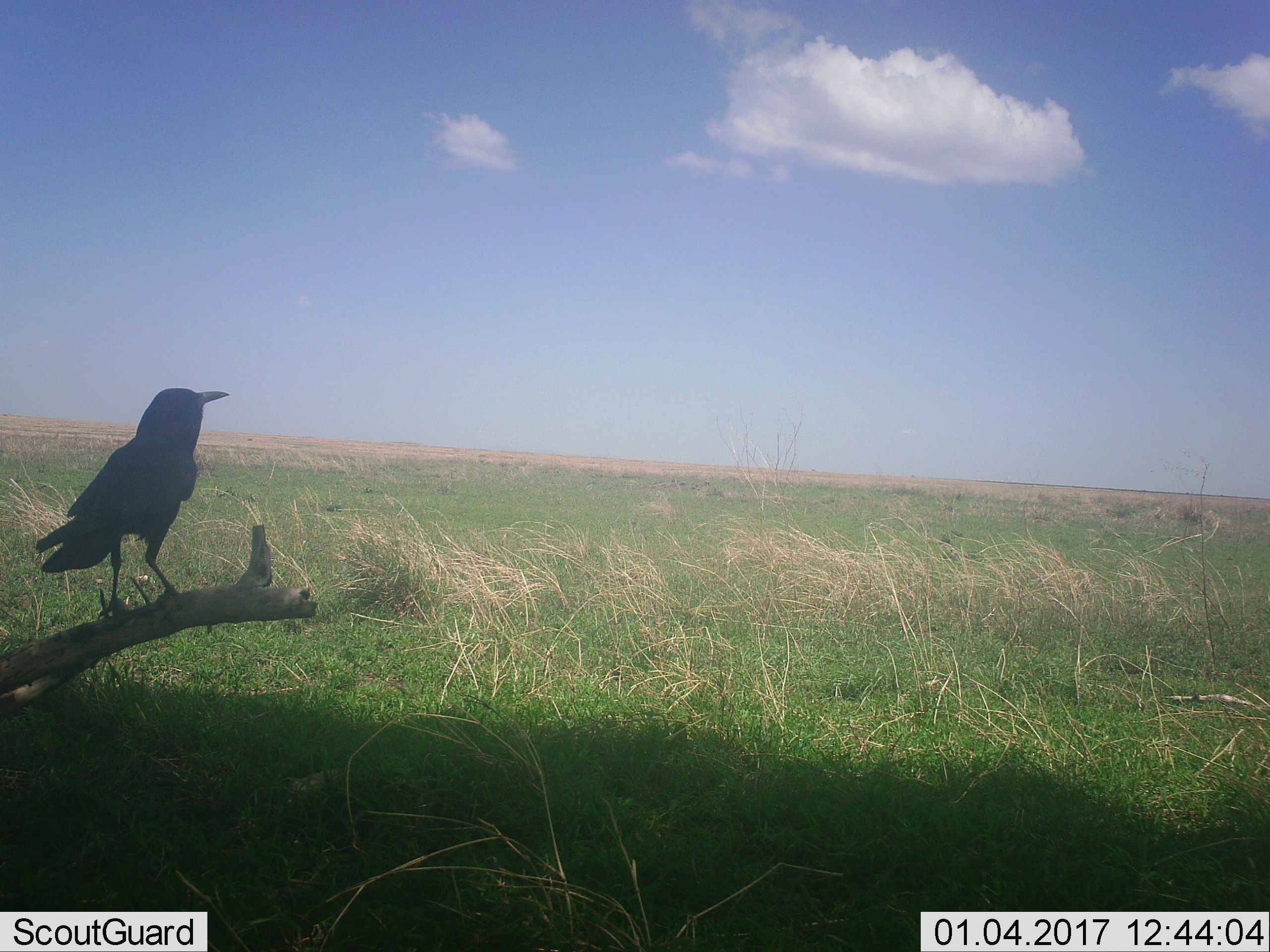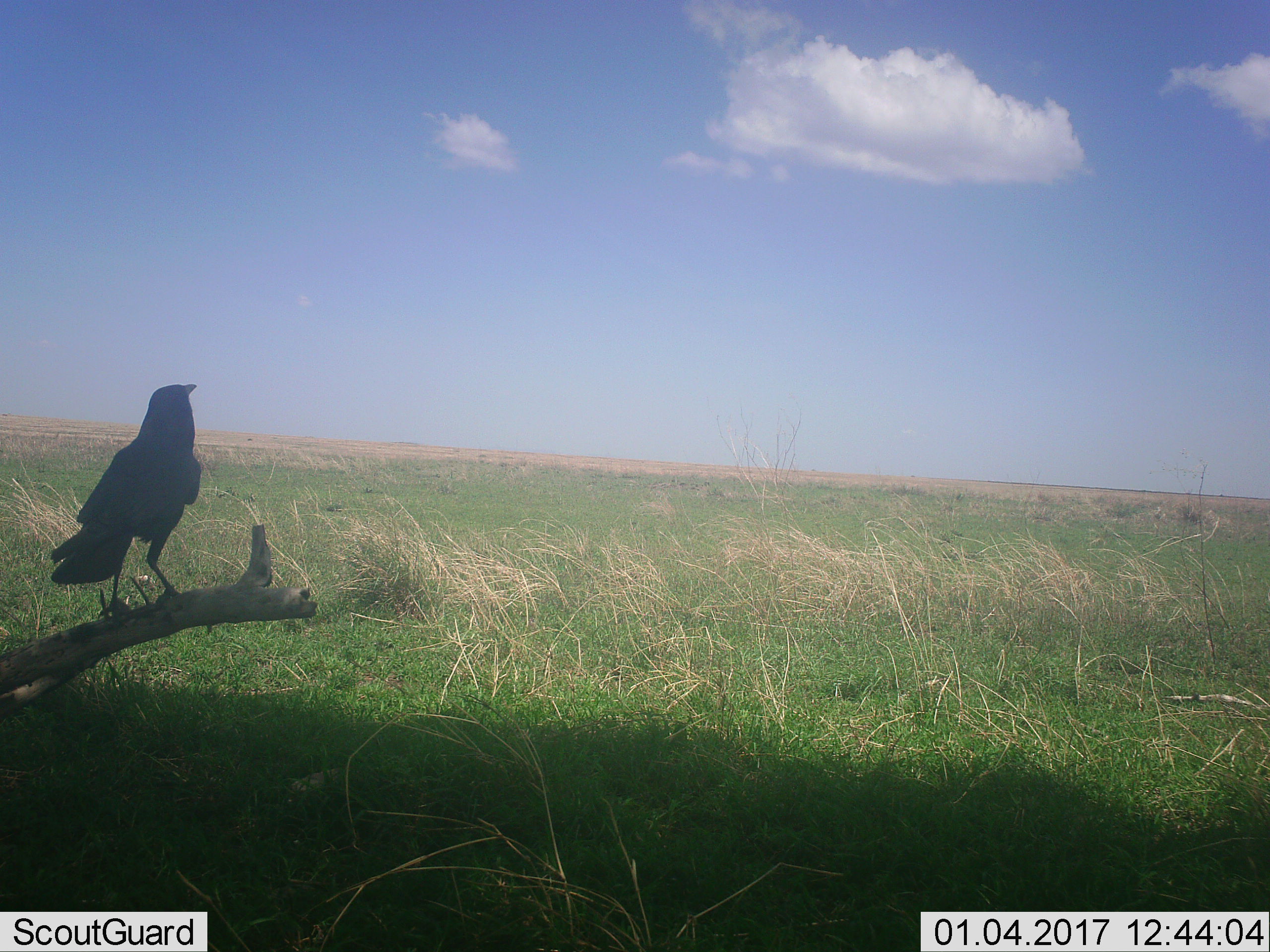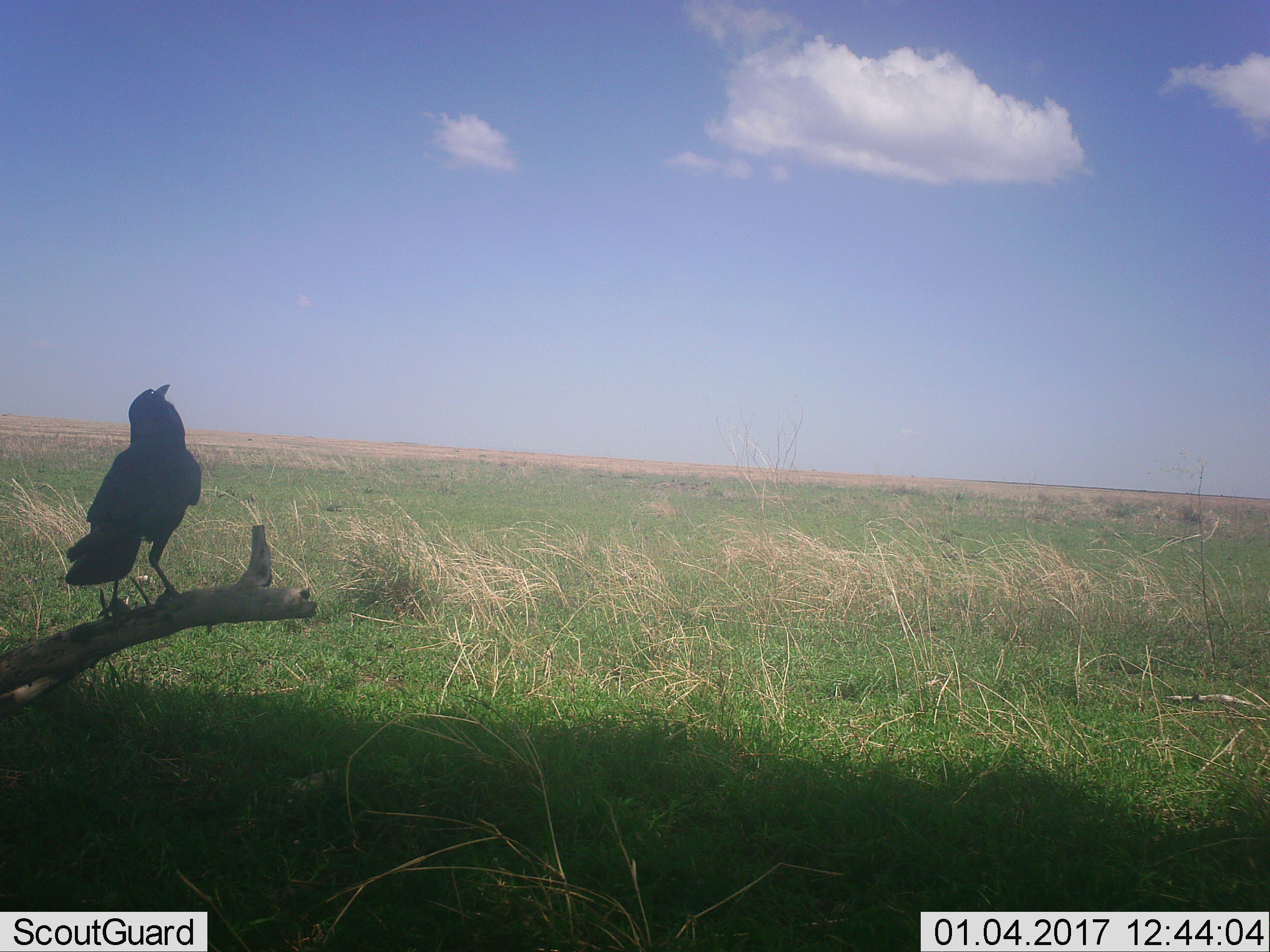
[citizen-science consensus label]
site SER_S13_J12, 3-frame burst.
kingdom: Animalia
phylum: Chordata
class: Aves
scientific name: Aves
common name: bird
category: birdother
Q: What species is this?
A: Birdother (bird) (Aves).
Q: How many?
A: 1.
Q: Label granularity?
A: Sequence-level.